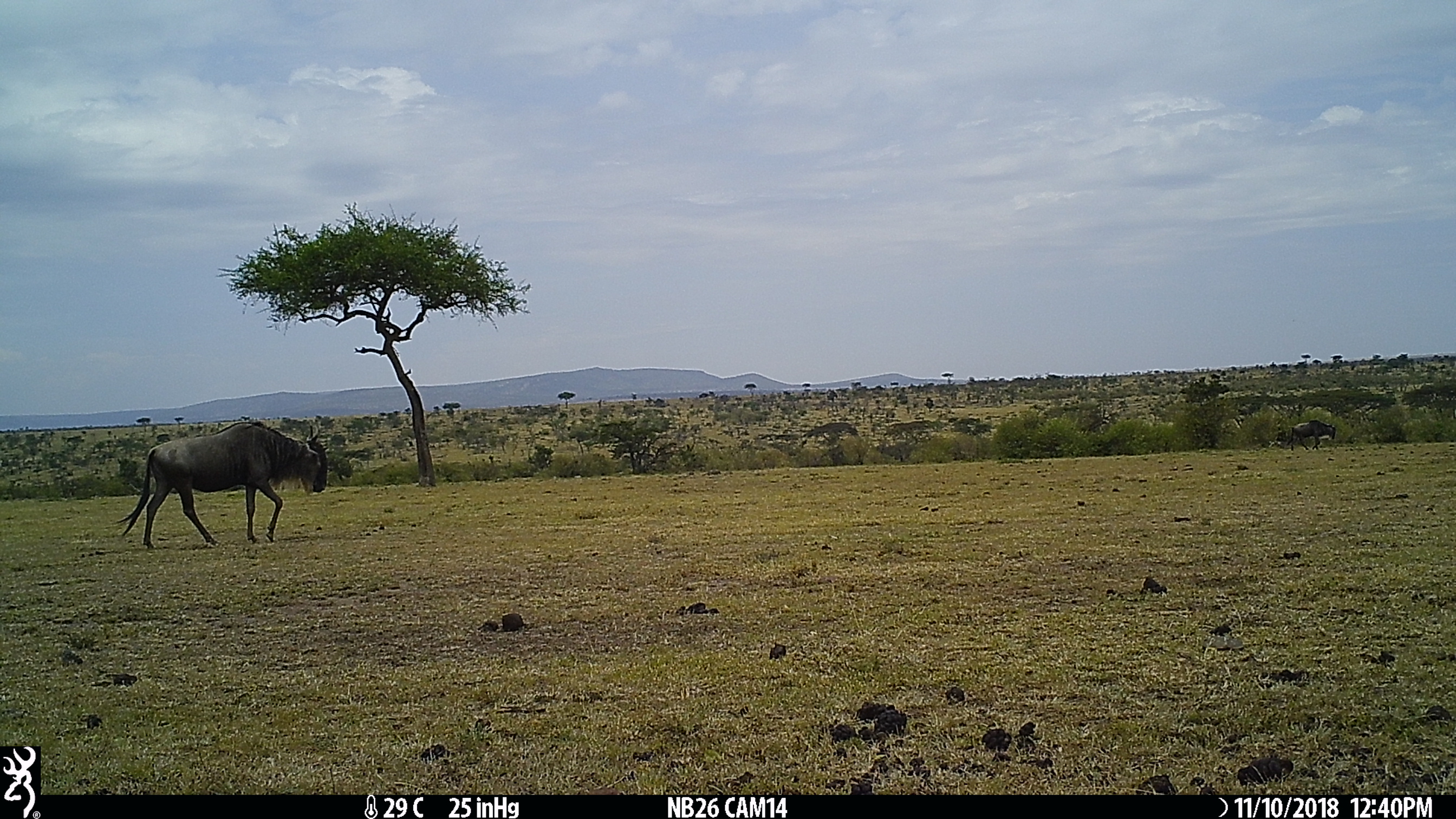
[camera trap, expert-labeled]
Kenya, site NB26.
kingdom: Animalia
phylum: Chordata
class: Mammalia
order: Artiodactyla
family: Bovidae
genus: Connochaetes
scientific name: Connochaetes taurinus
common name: blue wildebeest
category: wildebeest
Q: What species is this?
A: Wildebeest (blue wildebeest) (Connochaetes taurinus).